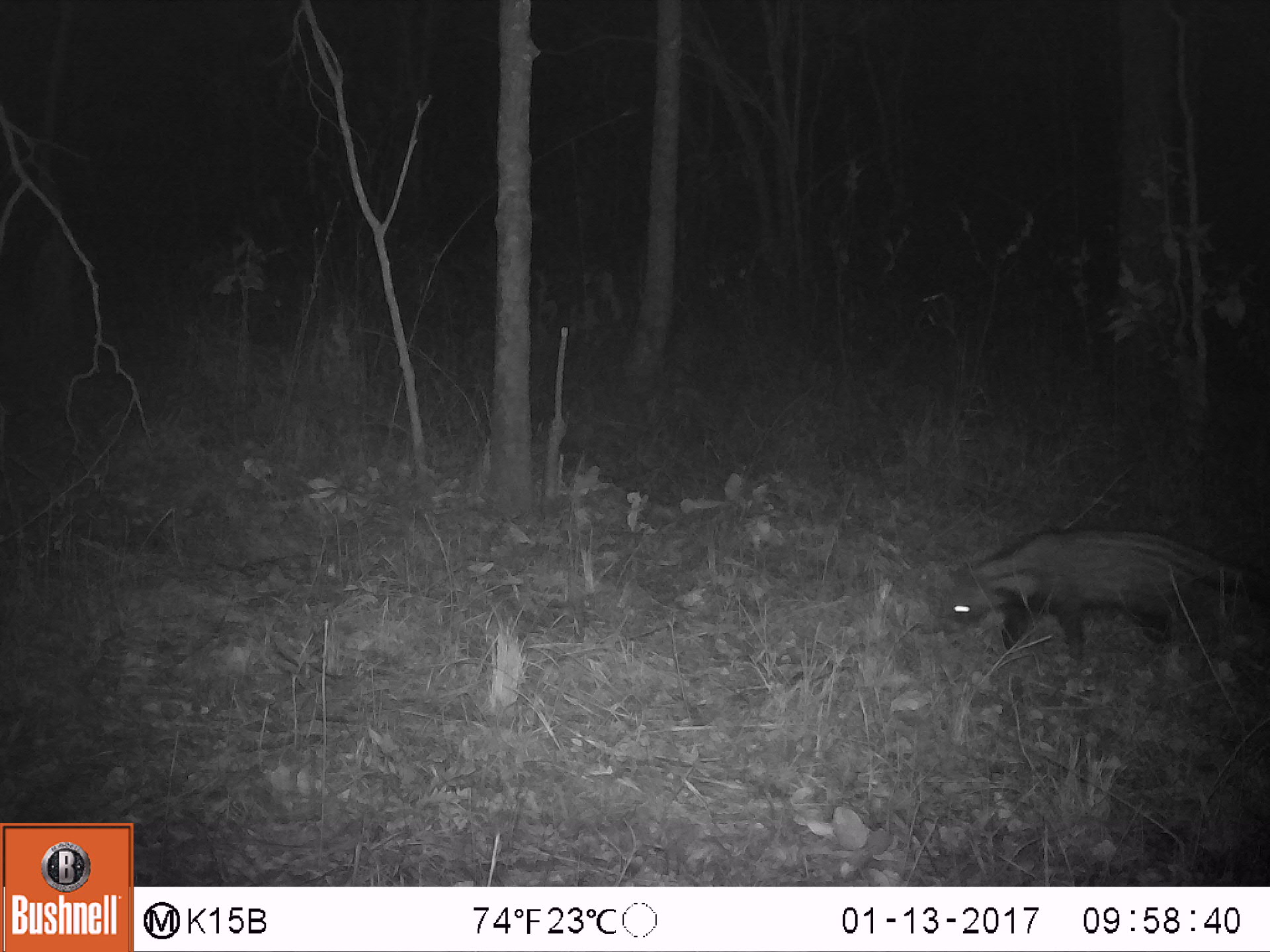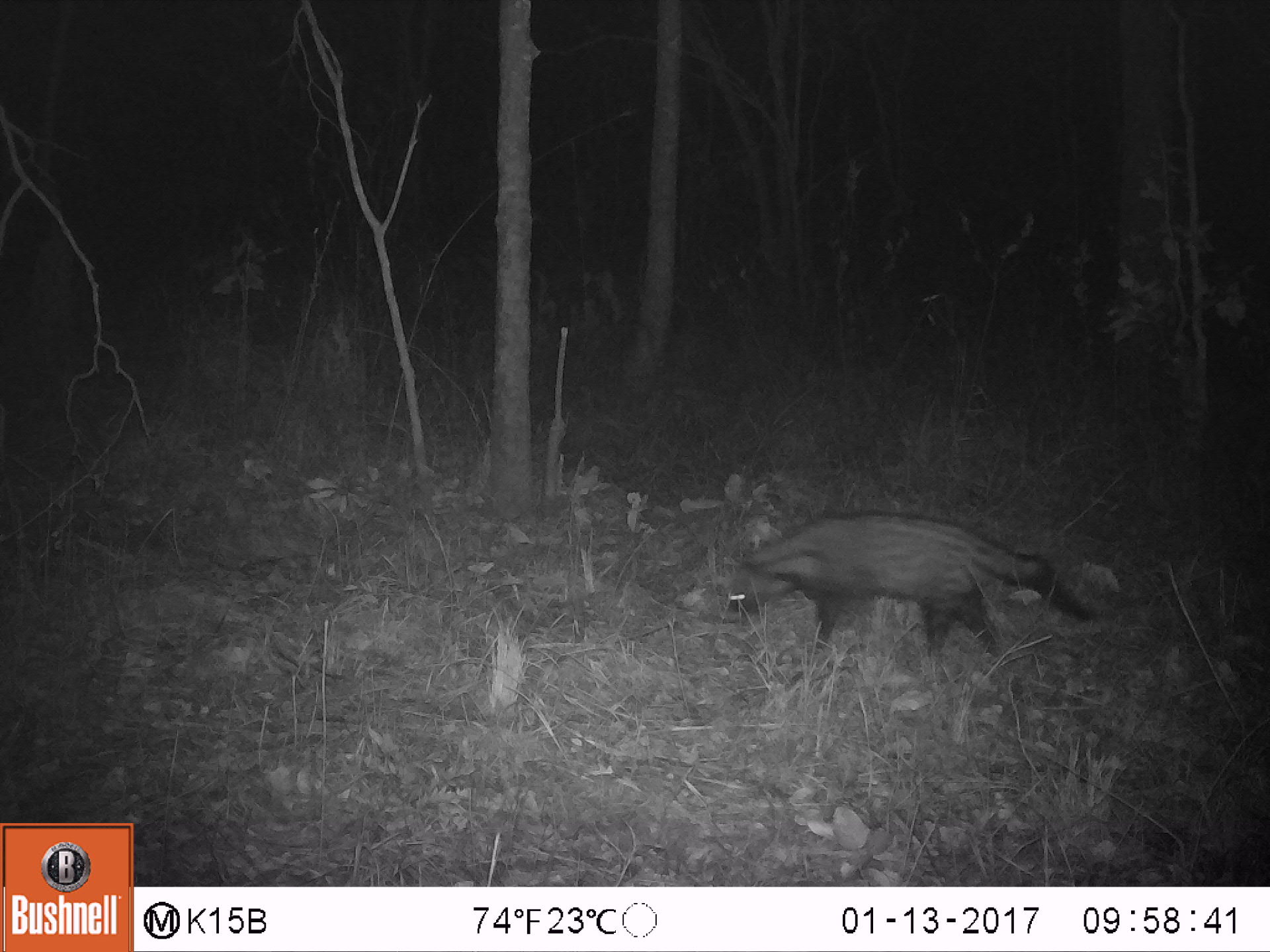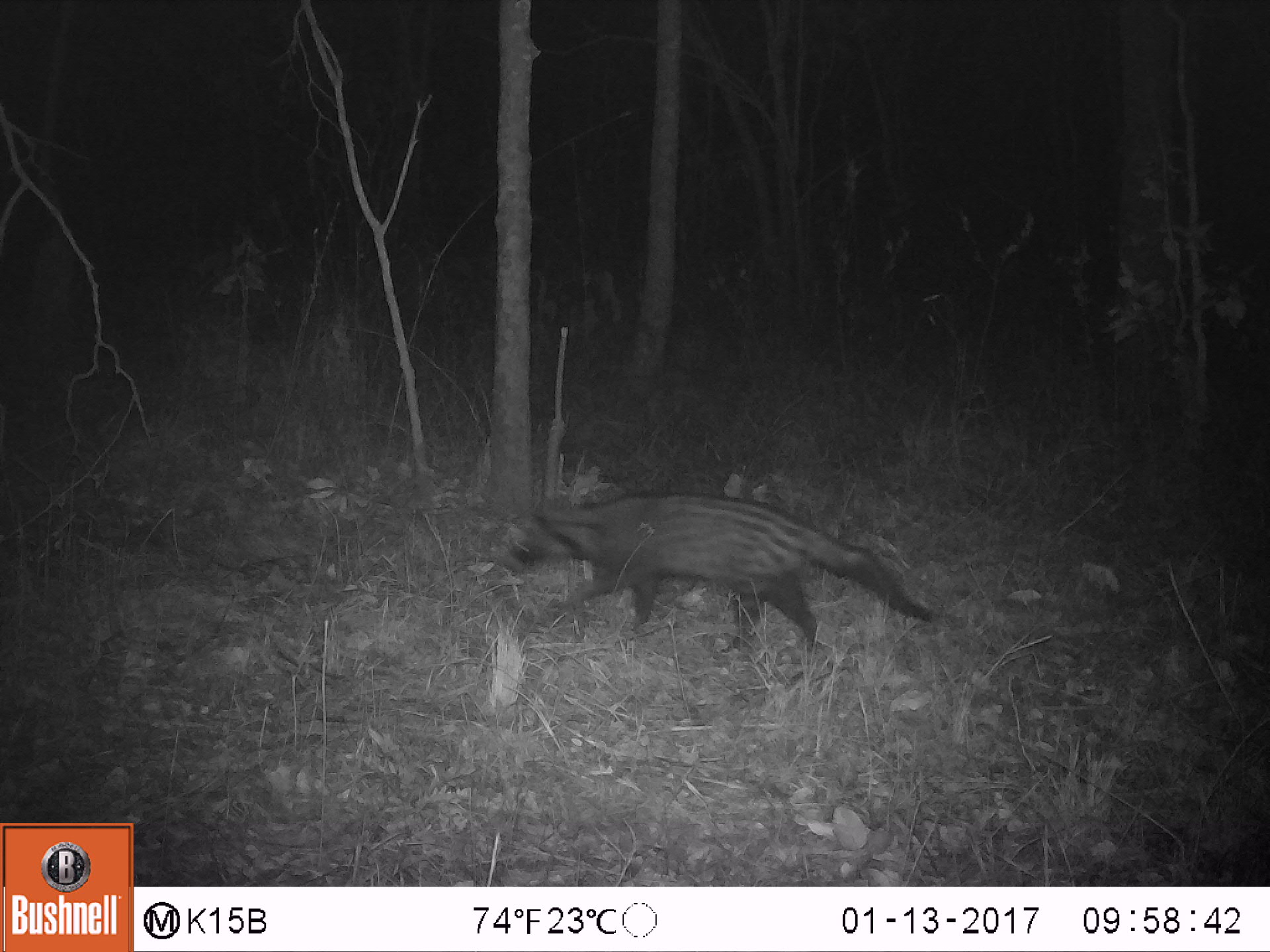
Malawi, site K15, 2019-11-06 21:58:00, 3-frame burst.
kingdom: Animalia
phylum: Chordata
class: Mammalia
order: Carnivora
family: Viverridae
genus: Civettictis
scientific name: Civettictis civetta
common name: african civet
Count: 1.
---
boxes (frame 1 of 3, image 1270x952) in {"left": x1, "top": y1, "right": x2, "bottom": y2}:
african civet: {"left": 929, "top": 525, "right": 1260, "bottom": 660}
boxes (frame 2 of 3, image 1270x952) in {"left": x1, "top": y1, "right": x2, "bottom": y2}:
african civet: {"left": 722, "top": 502, "right": 1093, "bottom": 646}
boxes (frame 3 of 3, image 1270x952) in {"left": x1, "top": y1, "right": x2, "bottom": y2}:
african civet: {"left": 506, "top": 488, "right": 944, "bottom": 633}